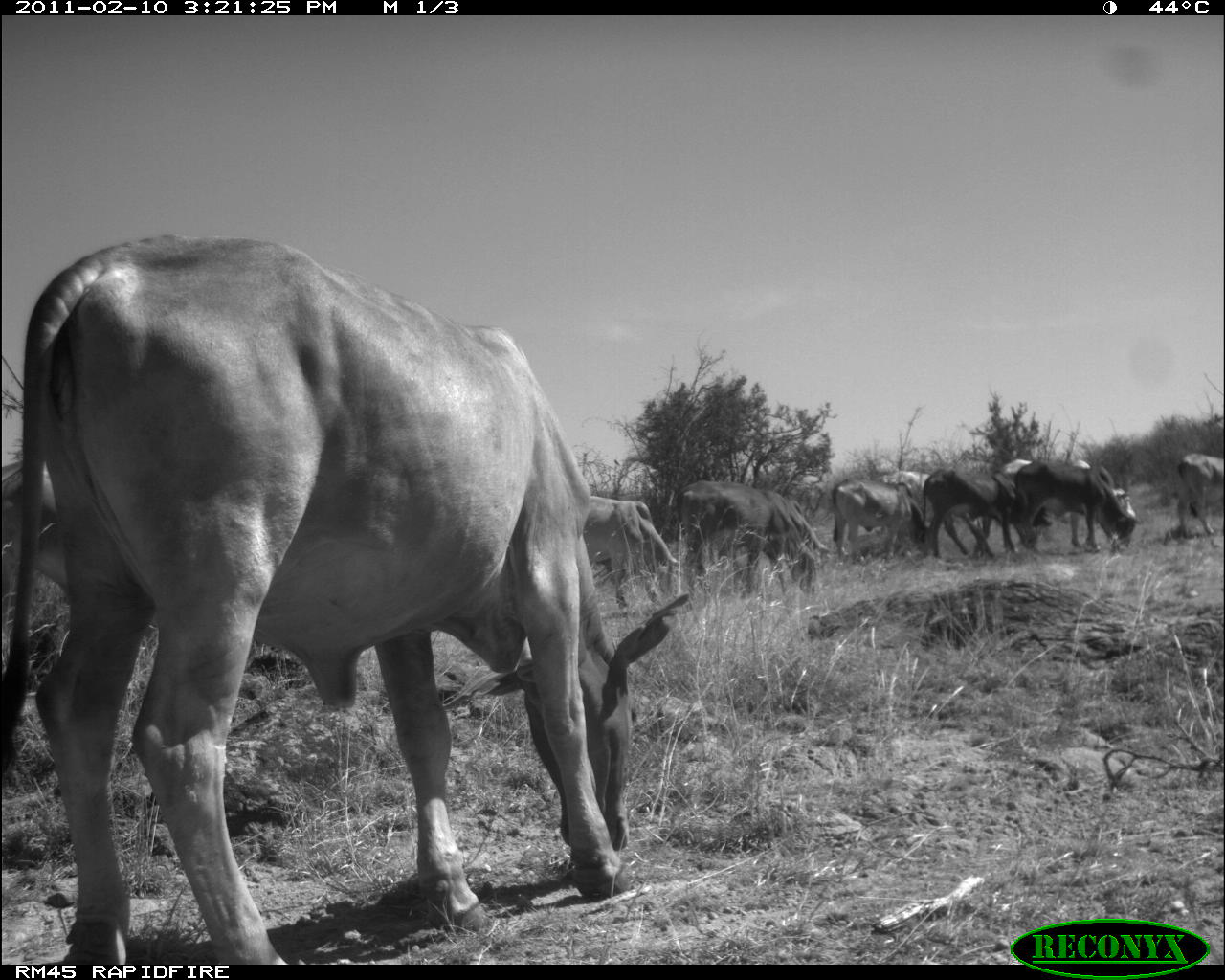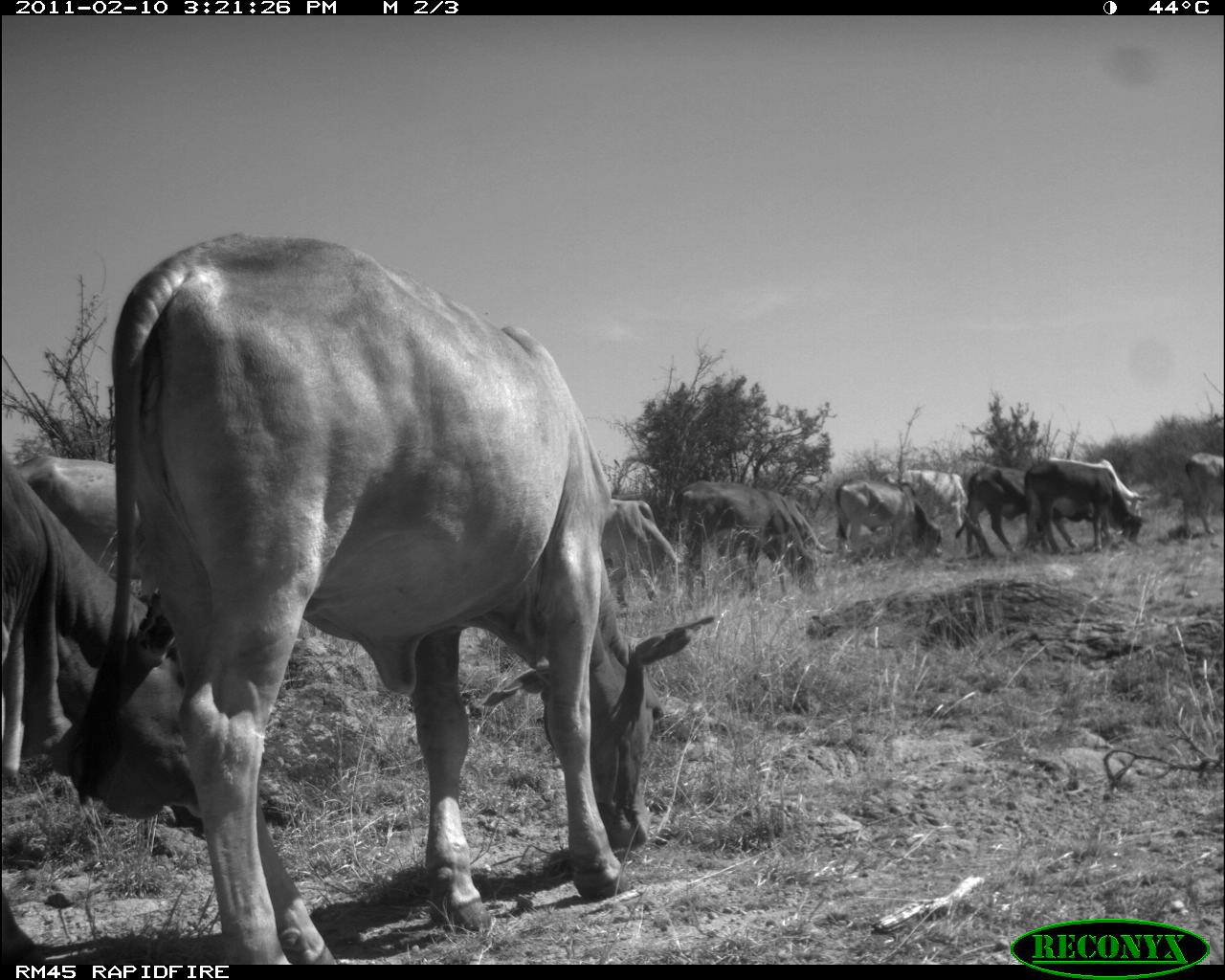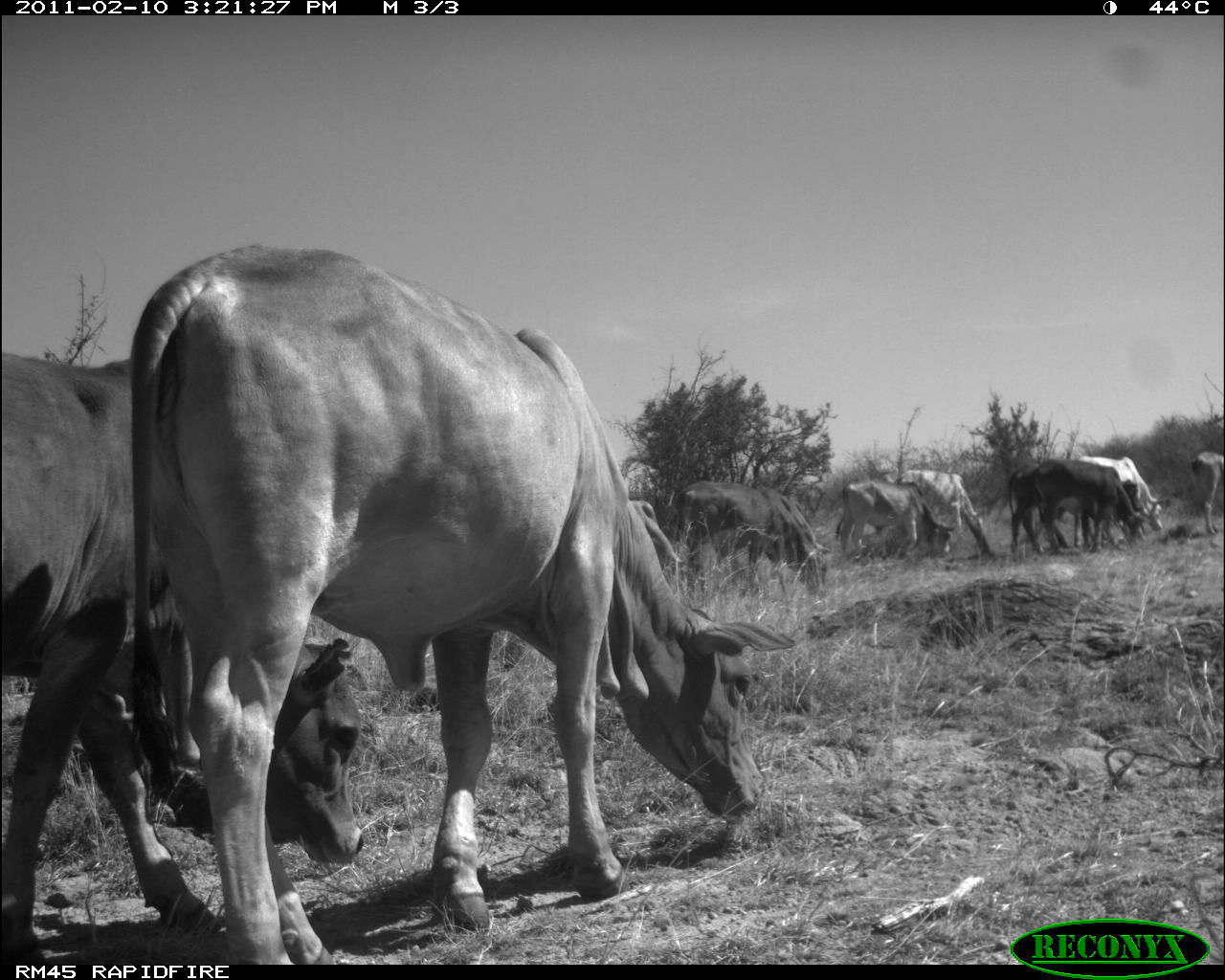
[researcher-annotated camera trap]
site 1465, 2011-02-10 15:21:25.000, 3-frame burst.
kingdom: Animalia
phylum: Chordata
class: Mammalia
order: Artiodactyla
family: Bovidae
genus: Bos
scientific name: Bos taurus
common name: domestic cattle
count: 7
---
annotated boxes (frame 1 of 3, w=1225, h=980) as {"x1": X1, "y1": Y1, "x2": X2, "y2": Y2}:
bos taurus: {"x1": 2, "y1": 234, "x2": 696, "y2": 965}; {"x1": 676, "y1": 480, "x2": 833, "y2": 596}; {"x1": 993, "y1": 459, "x2": 1138, "y2": 553}; {"x1": 578, "y1": 496, "x2": 683, "y2": 617}; {"x1": 1013, "y1": 459, "x2": 1140, "y2": 555}; {"x1": 919, "y1": 468, "x2": 1041, "y2": 563}; {"x1": 0, "y1": 453, "x2": 69, "y2": 590}; {"x1": 832, "y1": 479, "x2": 928, "y2": 565}; {"x1": 1176, "y1": 452, "x2": 1225, "y2": 539}; {"x1": 880, "y1": 470, "x2": 936, "y2": 522}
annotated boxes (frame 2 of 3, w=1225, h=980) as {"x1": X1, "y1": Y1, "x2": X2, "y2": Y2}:
bos taurus: {"x1": 65, "y1": 234, "x2": 720, "y2": 965}; {"x1": 0, "y1": 438, "x2": 276, "y2": 846}; {"x1": 16, "y1": 451, "x2": 144, "y2": 603}; {"x1": 676, "y1": 479, "x2": 820, "y2": 597}; {"x1": 1020, "y1": 458, "x2": 1145, "y2": 559}; {"x1": 955, "y1": 466, "x2": 1082, "y2": 564}; {"x1": 716, "y1": 488, "x2": 834, "y2": 591}; {"x1": 596, "y1": 496, "x2": 690, "y2": 617}; {"x1": 834, "y1": 476, "x2": 945, "y2": 561}; {"x1": 881, "y1": 469, "x2": 968, "y2": 548}; {"x1": 1044, "y1": 455, "x2": 1148, "y2": 520}; {"x1": 1180, "y1": 452, "x2": 1225, "y2": 541}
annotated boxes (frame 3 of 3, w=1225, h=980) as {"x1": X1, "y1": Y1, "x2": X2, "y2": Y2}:
bos taurus: {"x1": 128, "y1": 241, "x2": 798, "y2": 965}; {"x1": 1, "y1": 346, "x2": 367, "y2": 965}; {"x1": 678, "y1": 482, "x2": 829, "y2": 598}; {"x1": 1006, "y1": 461, "x2": 1138, "y2": 557}; {"x1": 1030, "y1": 459, "x2": 1146, "y2": 555}; {"x1": 876, "y1": 466, "x2": 989, "y2": 557}; {"x1": 834, "y1": 480, "x2": 953, "y2": 558}; {"x1": 1075, "y1": 455, "x2": 1165, "y2": 531}; {"x1": 630, "y1": 498, "x2": 681, "y2": 593}; {"x1": 1189, "y1": 450, "x2": 1224, "y2": 535}